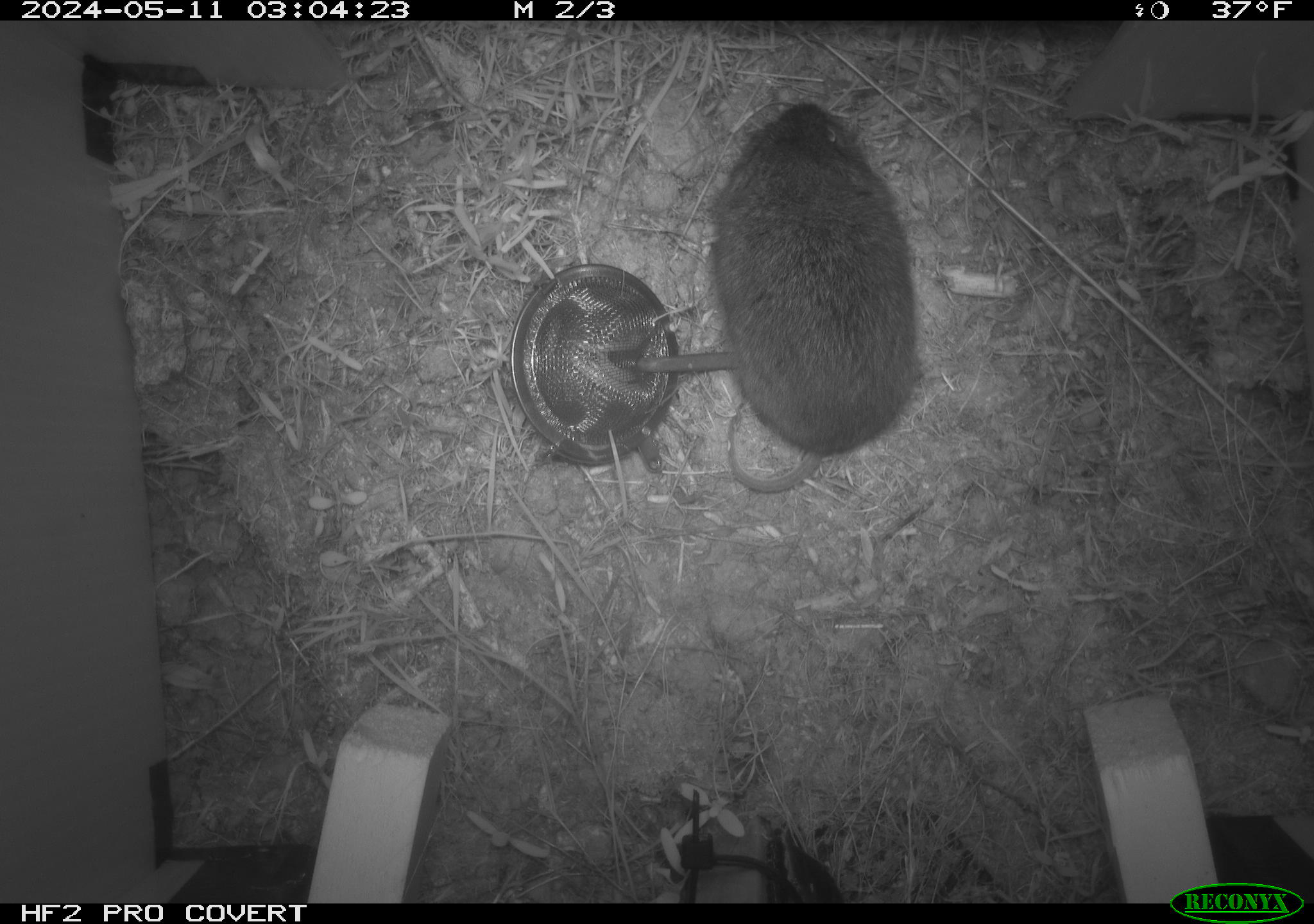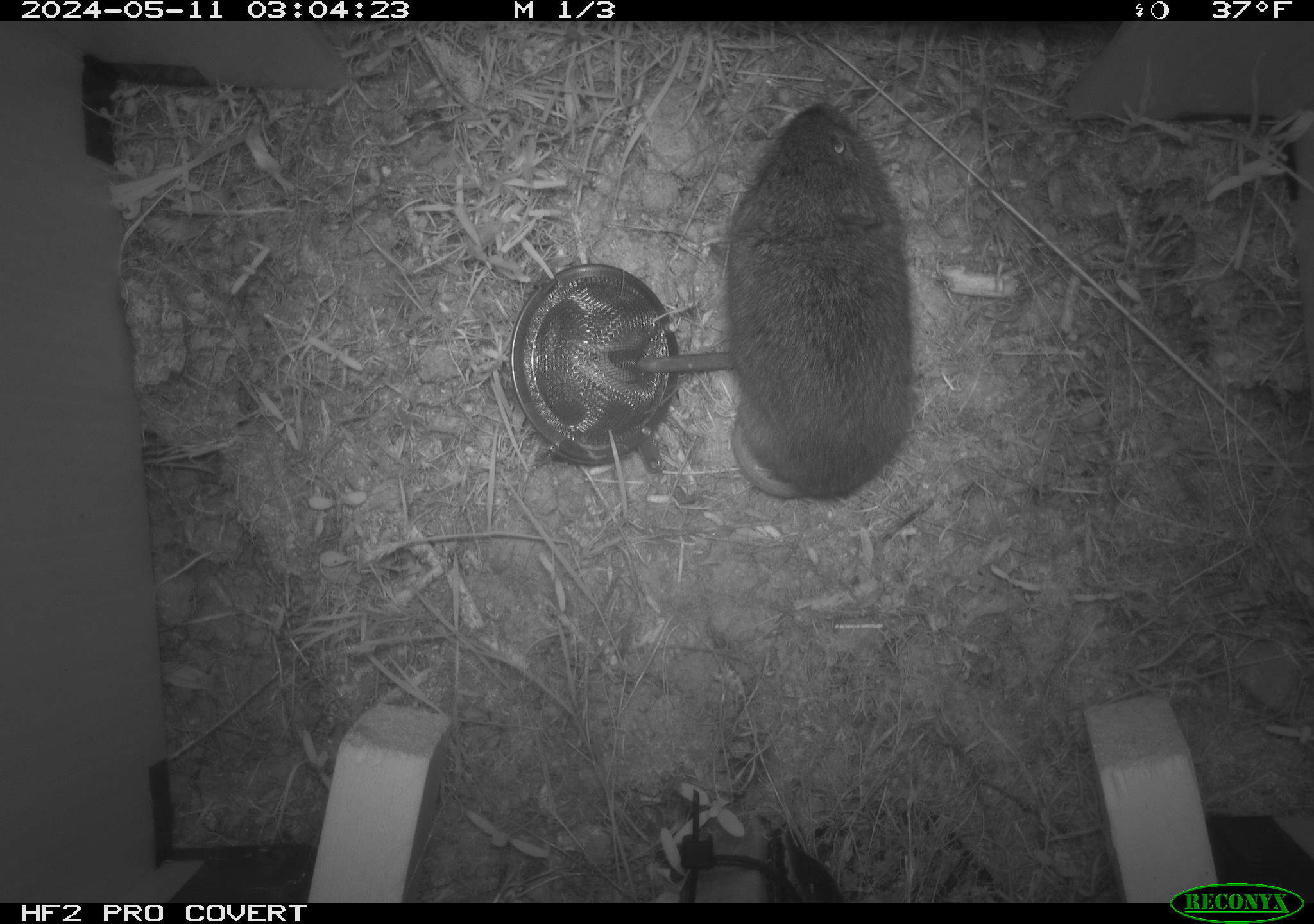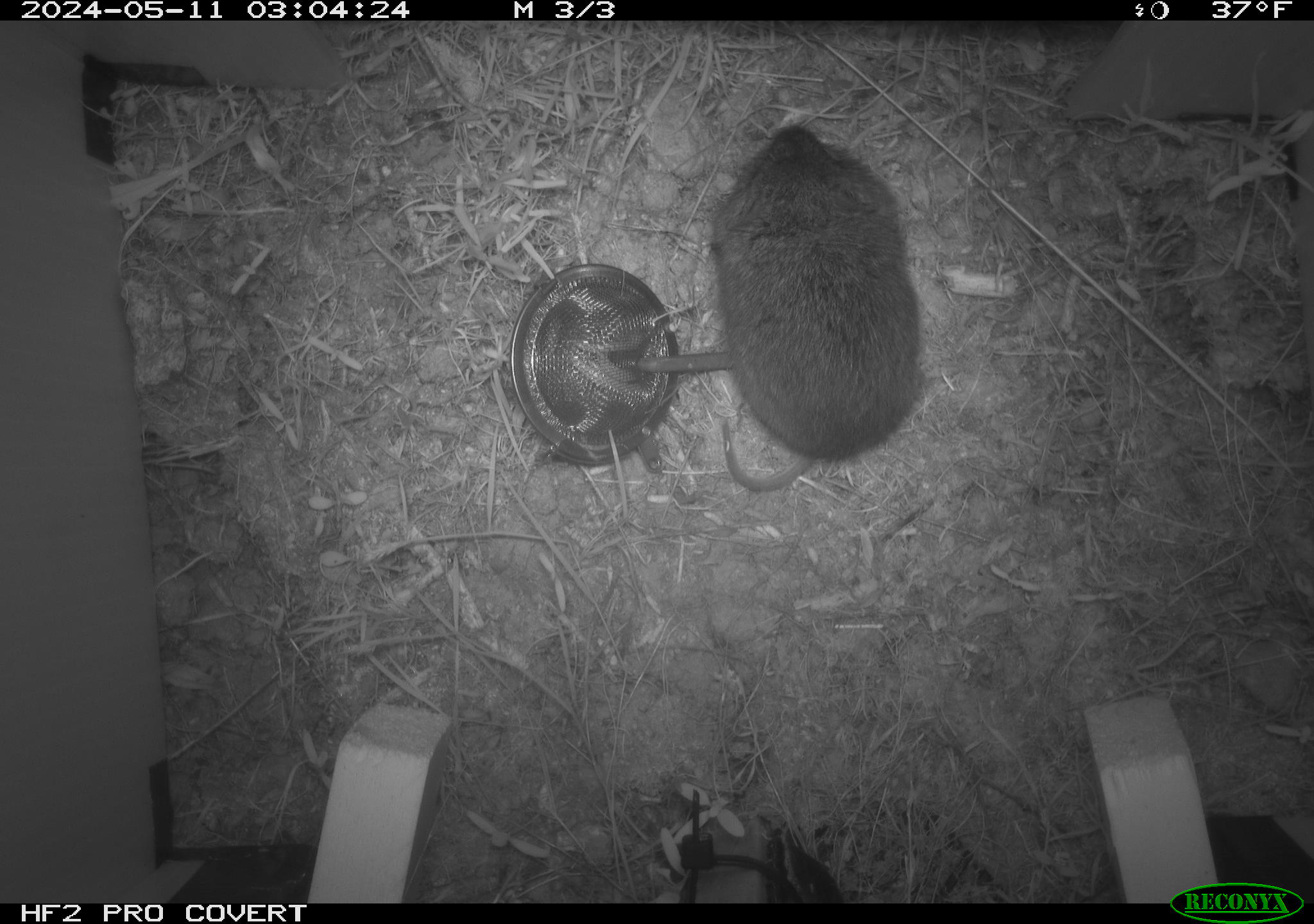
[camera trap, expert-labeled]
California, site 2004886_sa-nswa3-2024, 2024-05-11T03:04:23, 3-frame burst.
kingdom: Animalia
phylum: Chordata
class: Mammalia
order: Rodentia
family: Cricetidae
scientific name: Arvicolinae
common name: voles, lemmings, and muskrats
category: arvicolinae subfamily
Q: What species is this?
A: Arvicolinae subfamily (voles, lemmings, and muskrats) (Arvicolinae).